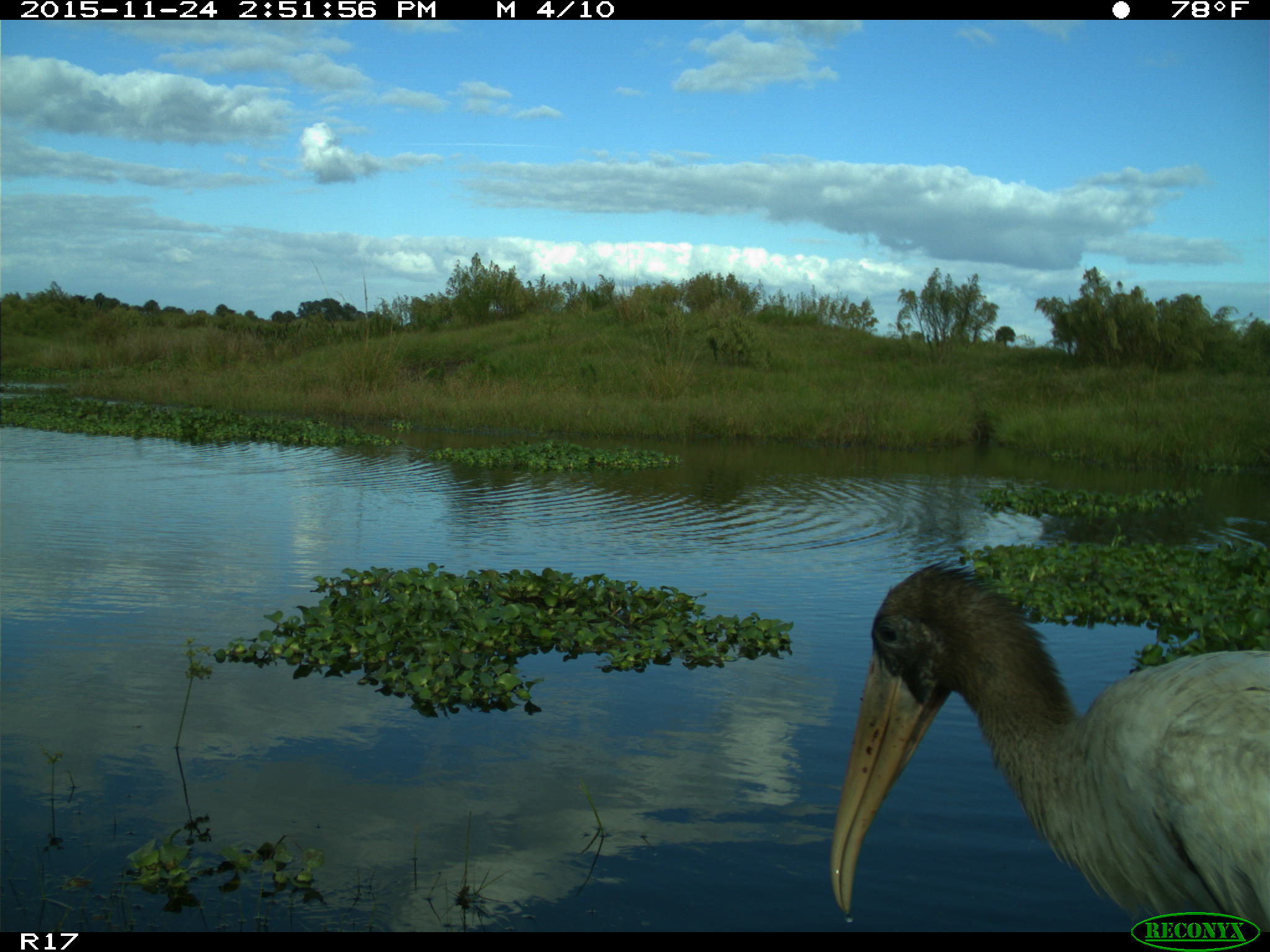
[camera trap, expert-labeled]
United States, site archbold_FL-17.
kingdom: Animalia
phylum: Chordata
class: Aves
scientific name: Aves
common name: birds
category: unidentified bird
Unidentified bird (birds) (Aves).